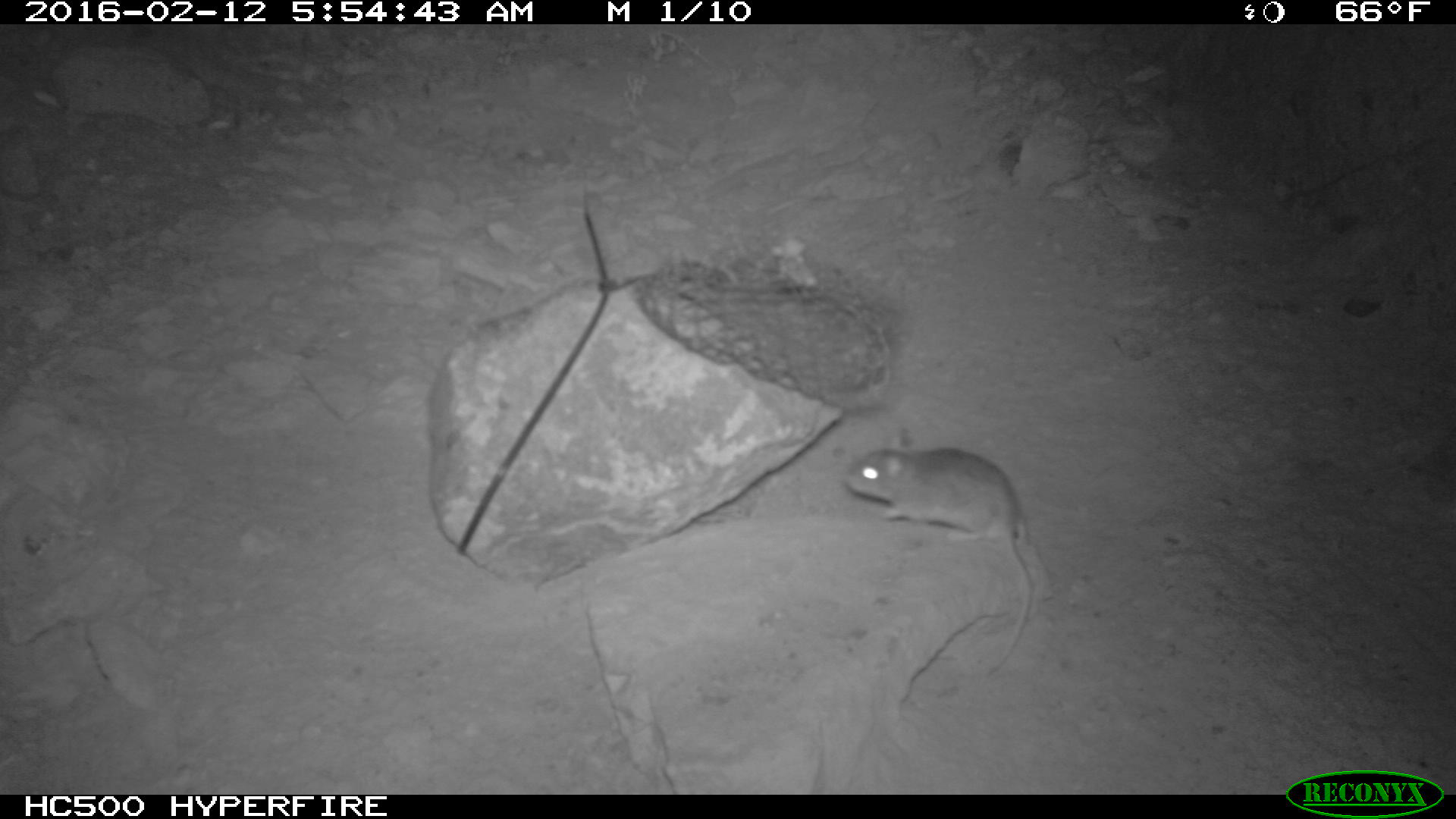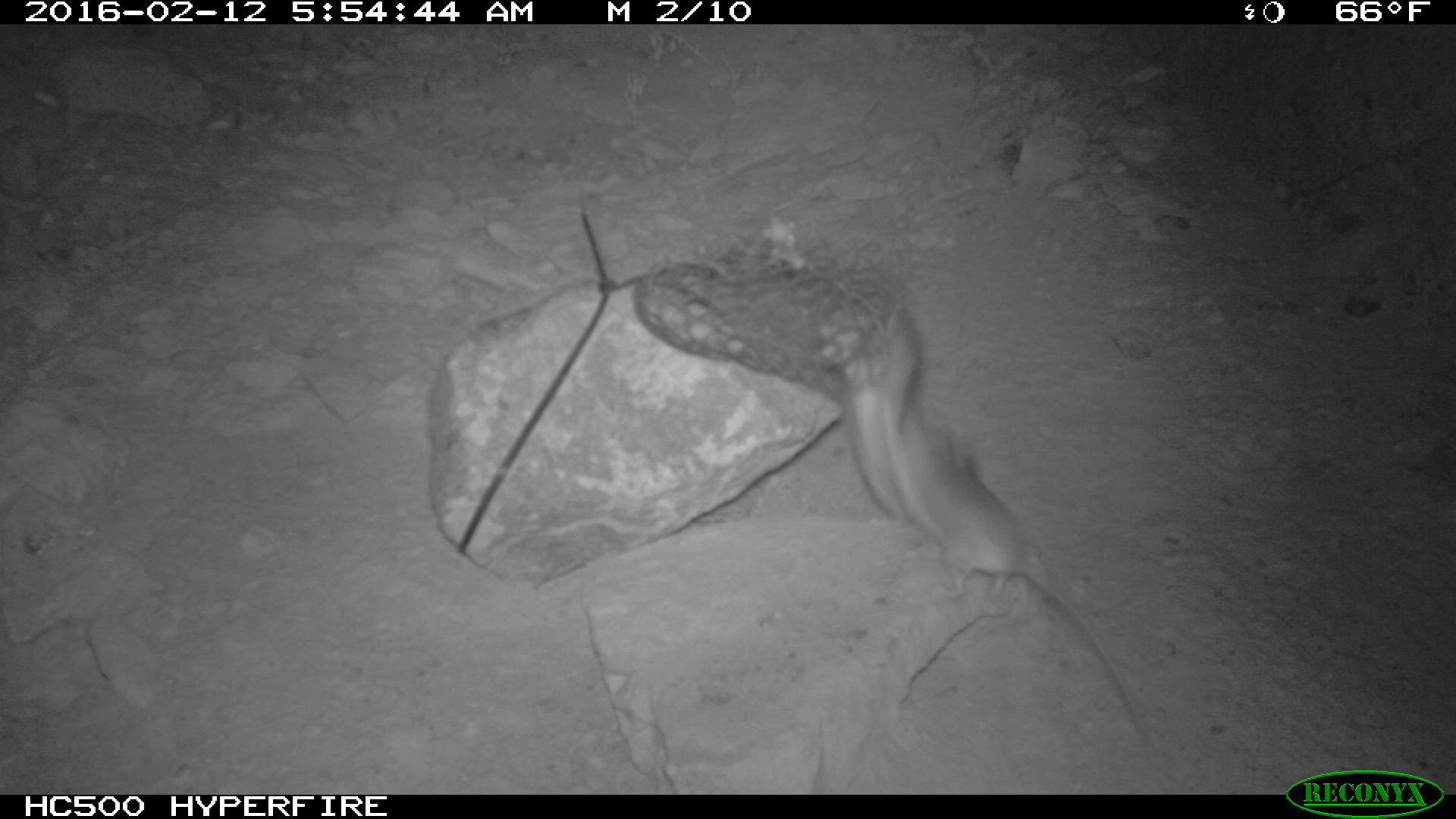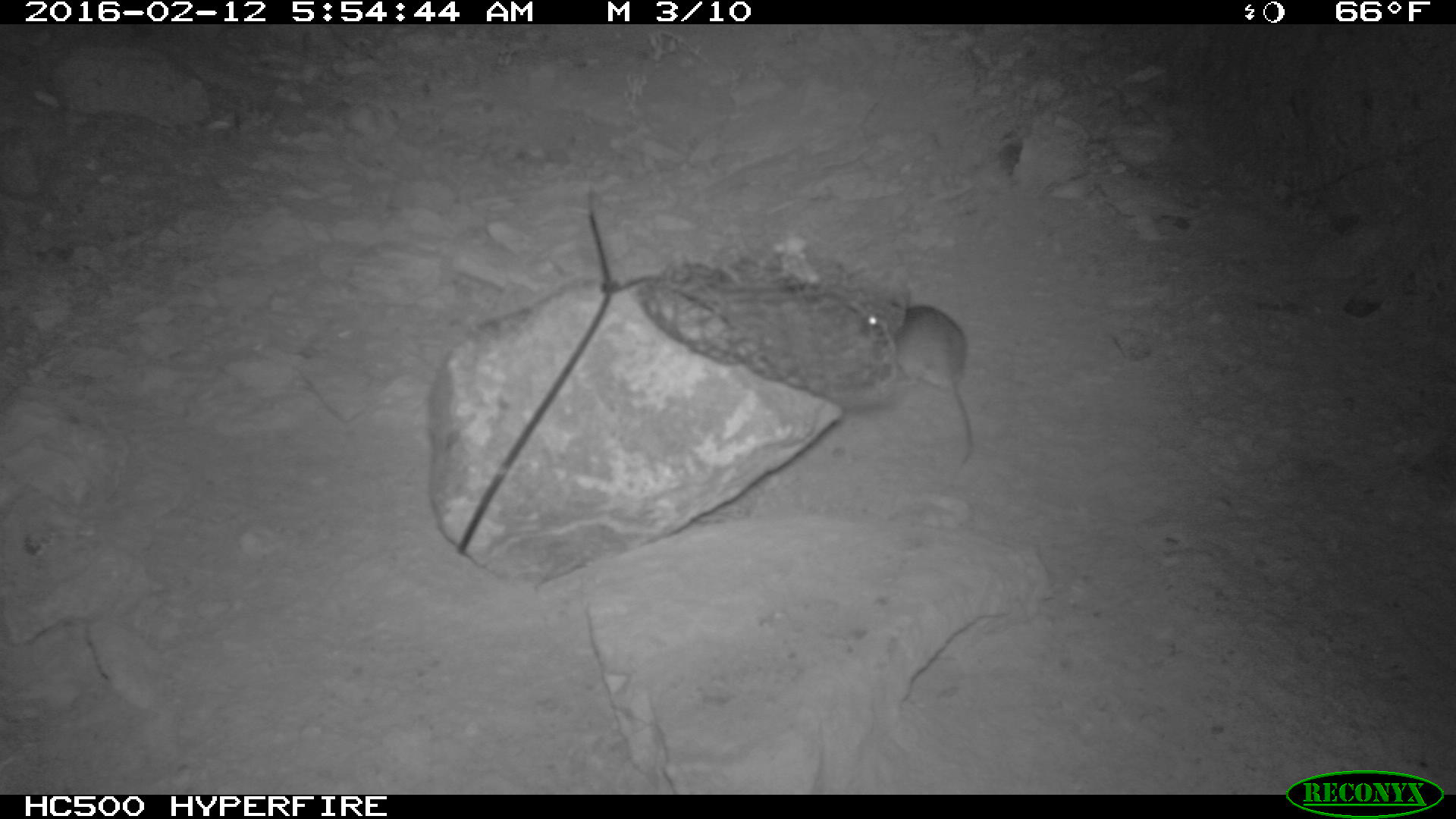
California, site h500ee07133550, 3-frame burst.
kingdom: Animalia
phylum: Chordata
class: Mammalia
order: Rodentia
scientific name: Rodentia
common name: rodent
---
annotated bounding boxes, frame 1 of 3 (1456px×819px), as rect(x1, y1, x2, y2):
rodent: rect(844, 426, 1032, 675)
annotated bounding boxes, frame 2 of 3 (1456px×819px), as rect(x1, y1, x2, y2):
rodent: rect(833, 310, 1150, 746)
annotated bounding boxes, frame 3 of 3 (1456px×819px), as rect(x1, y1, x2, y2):
rodent: rect(866, 301, 977, 466)